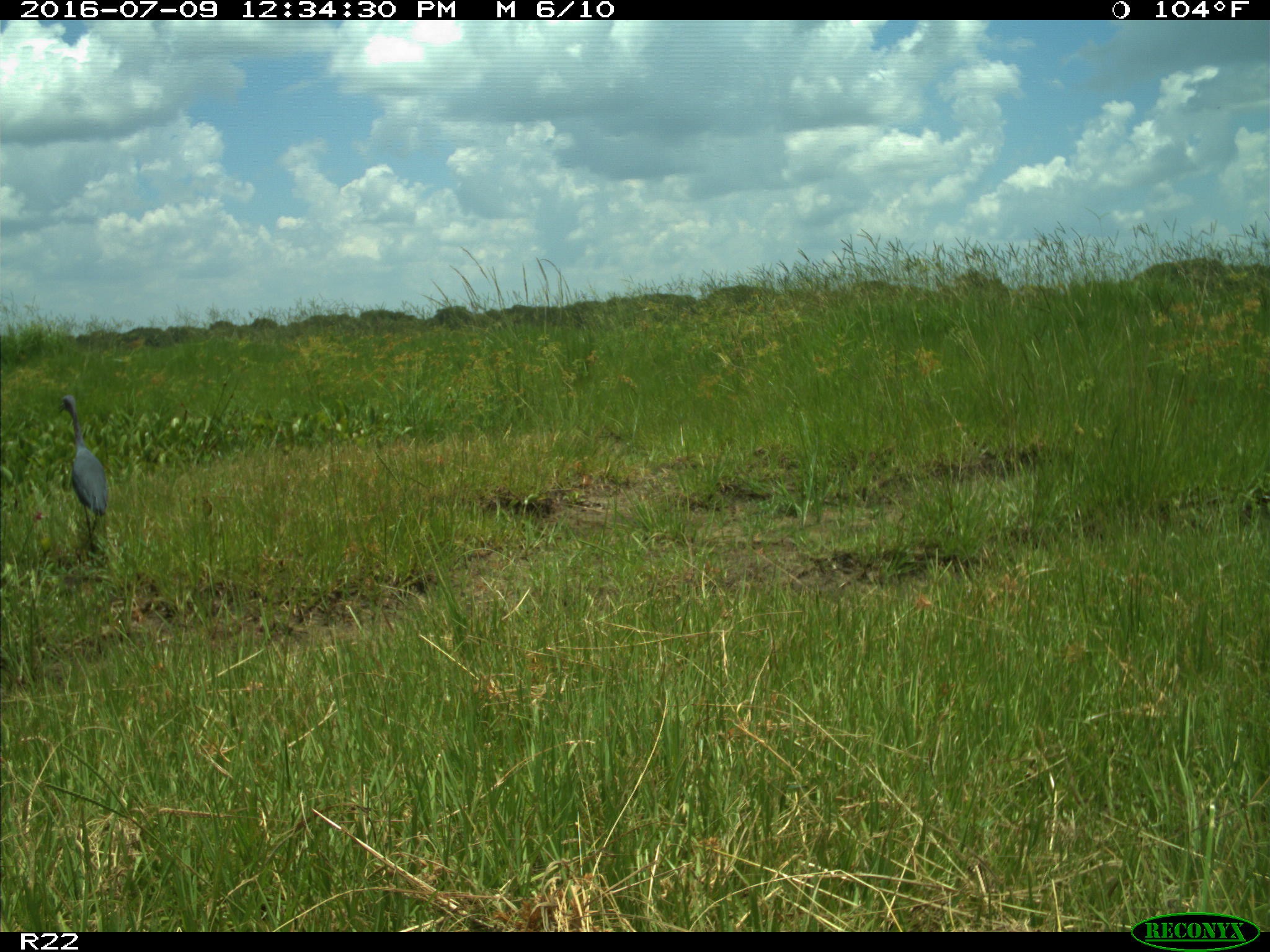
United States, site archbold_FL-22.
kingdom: Animalia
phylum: Chordata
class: Aves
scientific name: Aves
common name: birds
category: unidentified bird